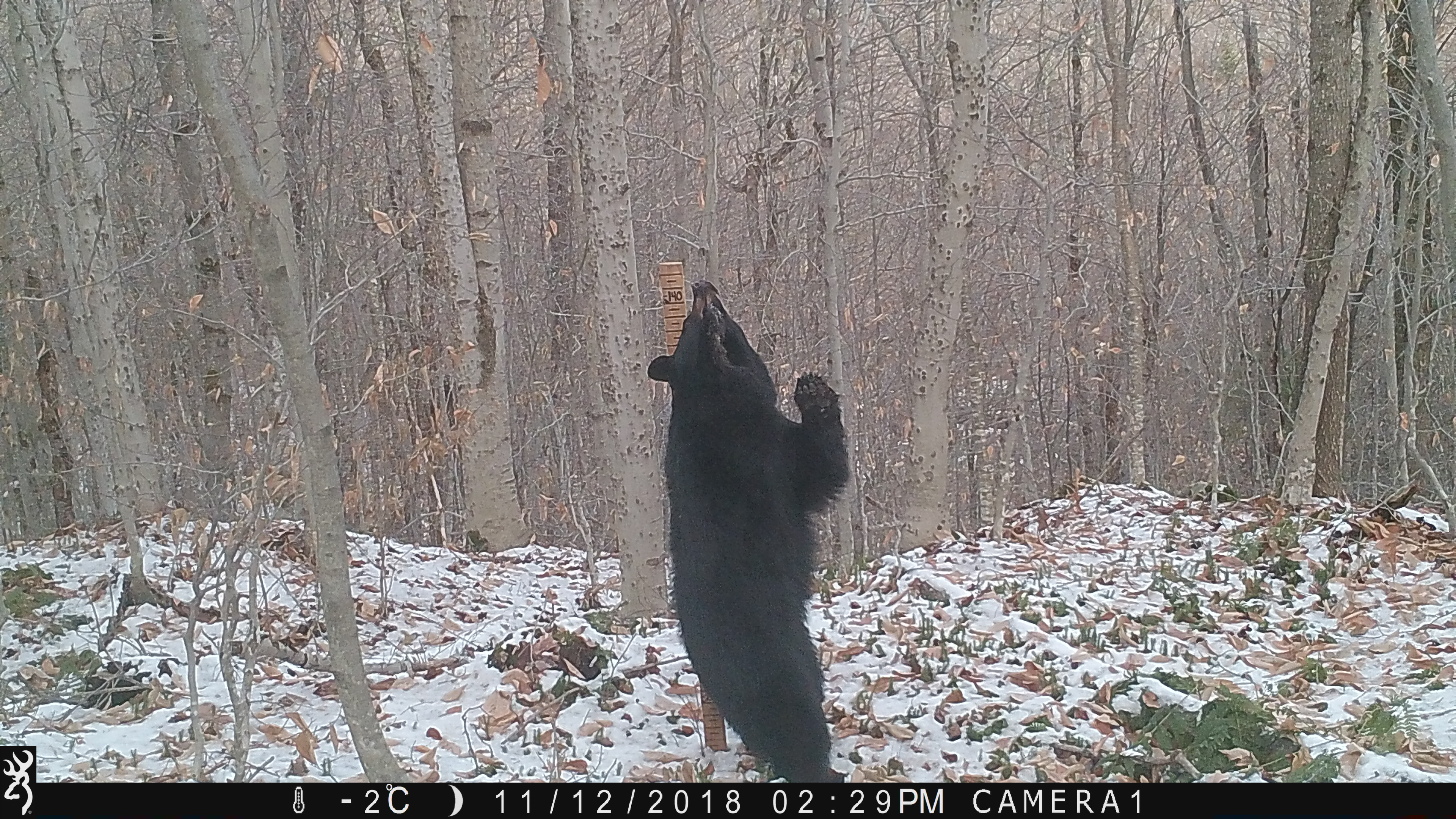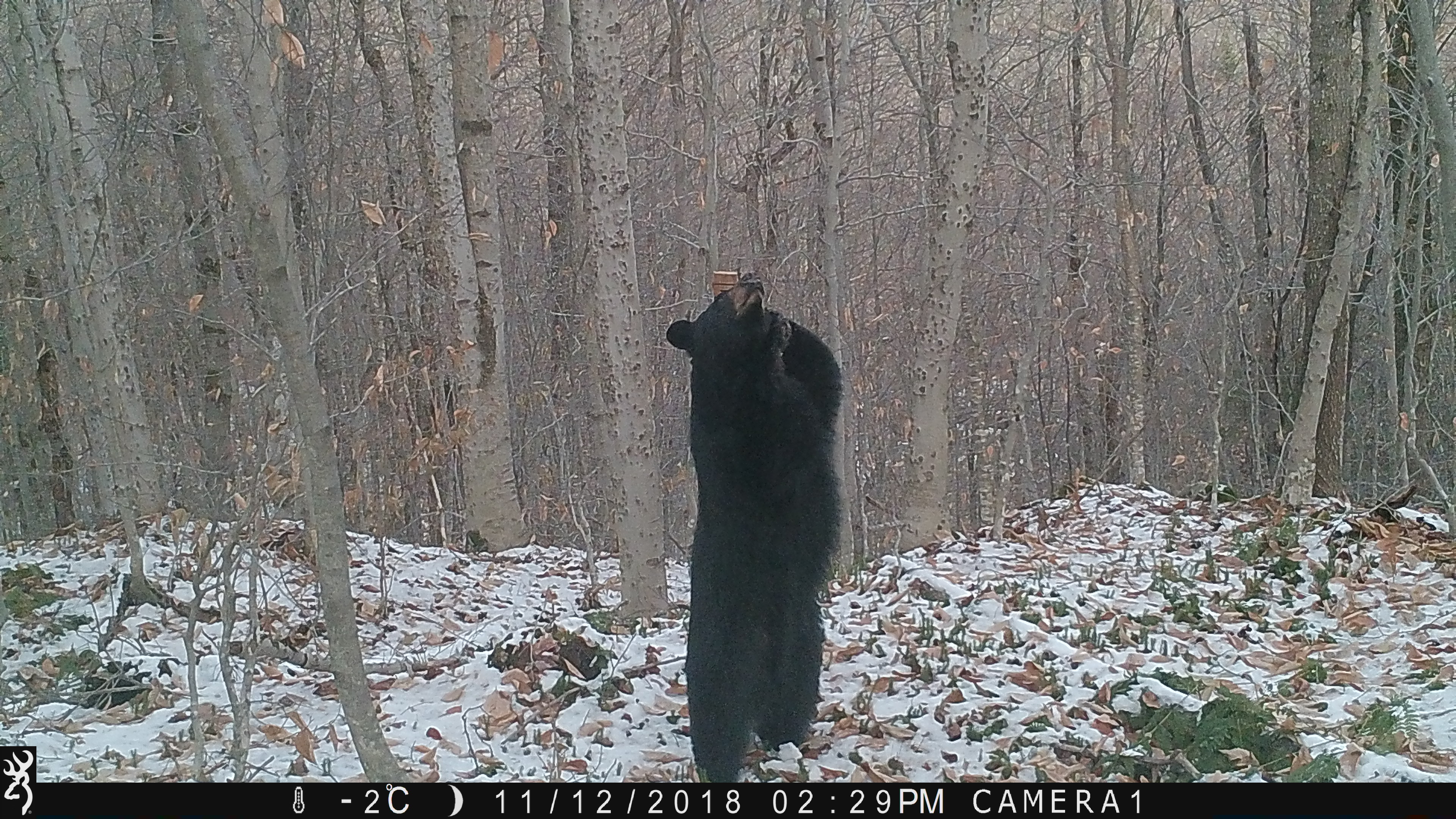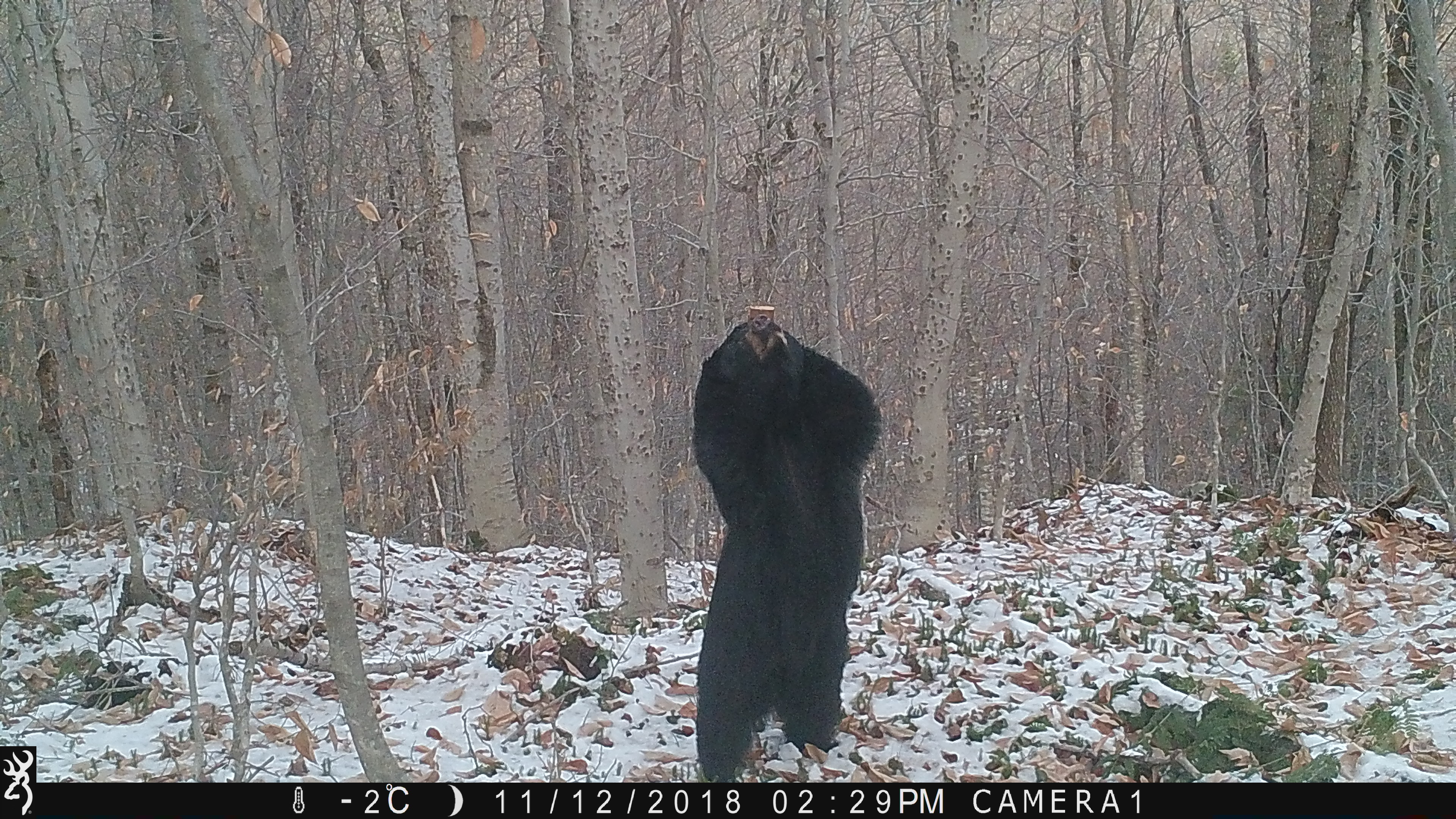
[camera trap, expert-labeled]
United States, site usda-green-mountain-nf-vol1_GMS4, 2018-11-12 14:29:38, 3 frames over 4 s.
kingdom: Animalia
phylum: Chordata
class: Mammalia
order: Carnivora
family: Ursidae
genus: Ursus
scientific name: Ursus americanus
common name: black bear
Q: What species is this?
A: Black bear (Ursus americanus).